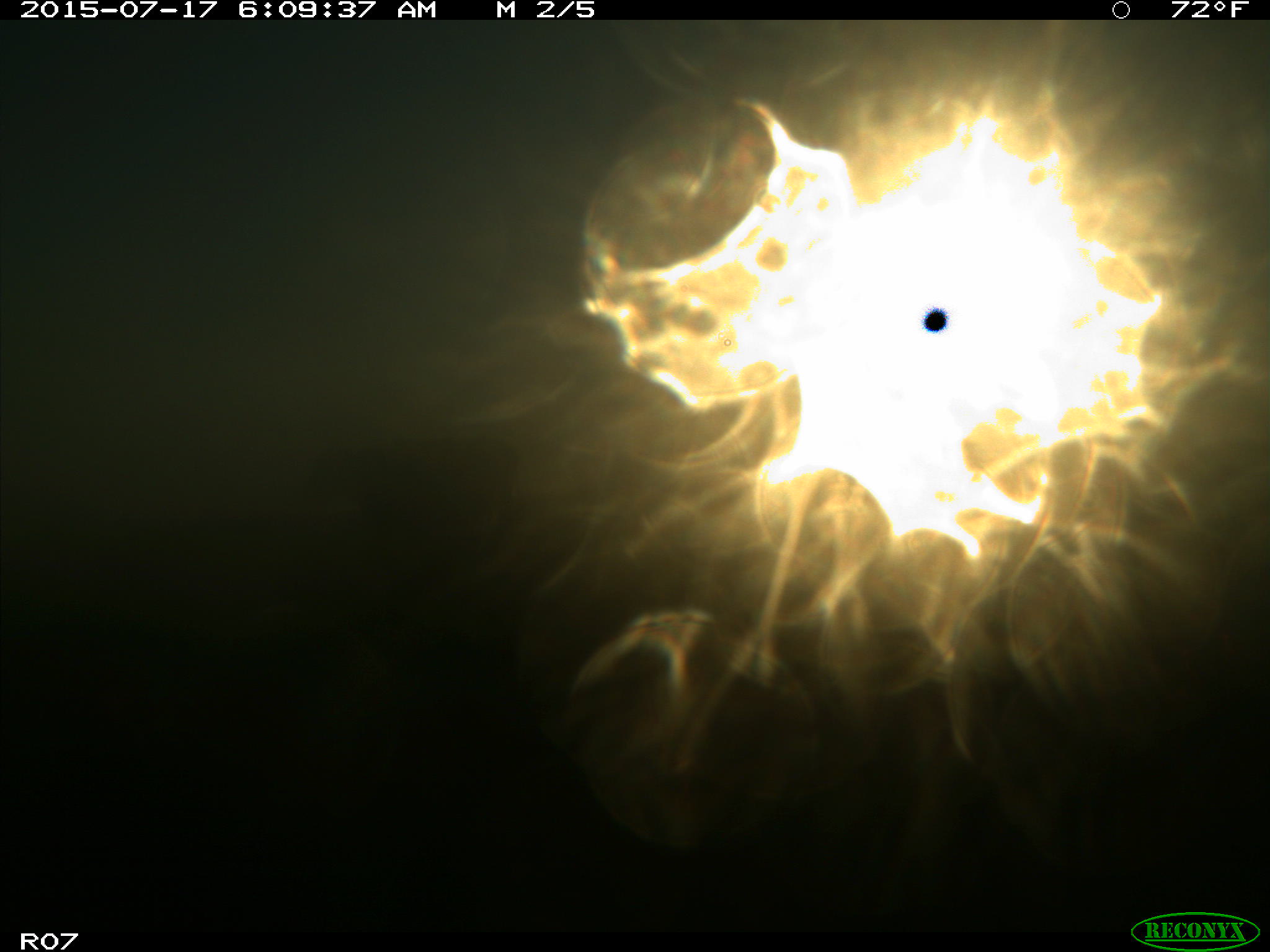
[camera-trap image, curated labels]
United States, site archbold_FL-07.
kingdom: Animalia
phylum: Chordata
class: Mammalia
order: Artiodactyla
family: Bovidae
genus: Bos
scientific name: Bos taurus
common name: domestic cow